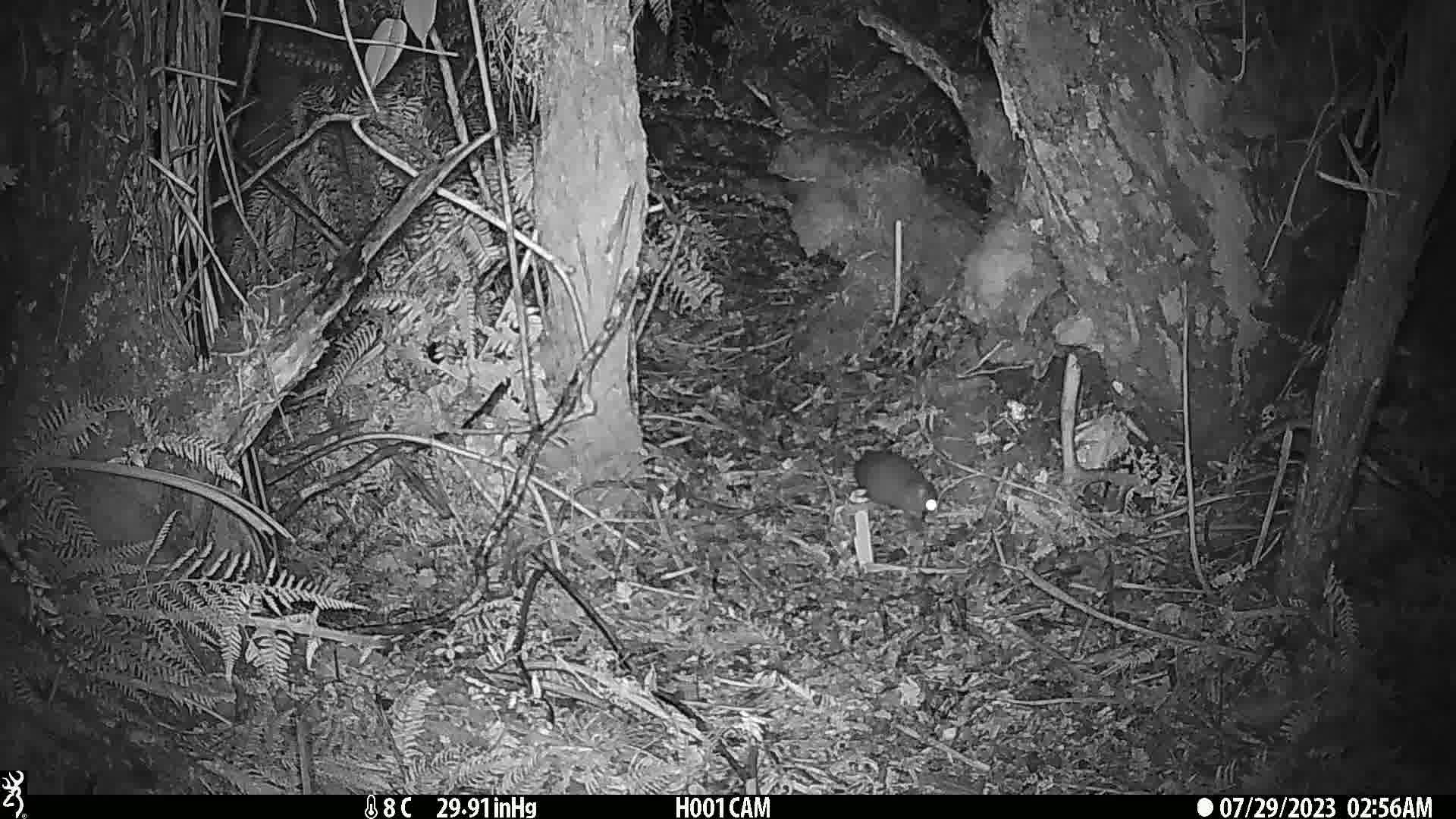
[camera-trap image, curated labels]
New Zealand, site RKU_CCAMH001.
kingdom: Animalia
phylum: Chordata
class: Mammalia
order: Rodentia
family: Muridae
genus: Rattus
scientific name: Rattus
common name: rat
Rat (Rattus).